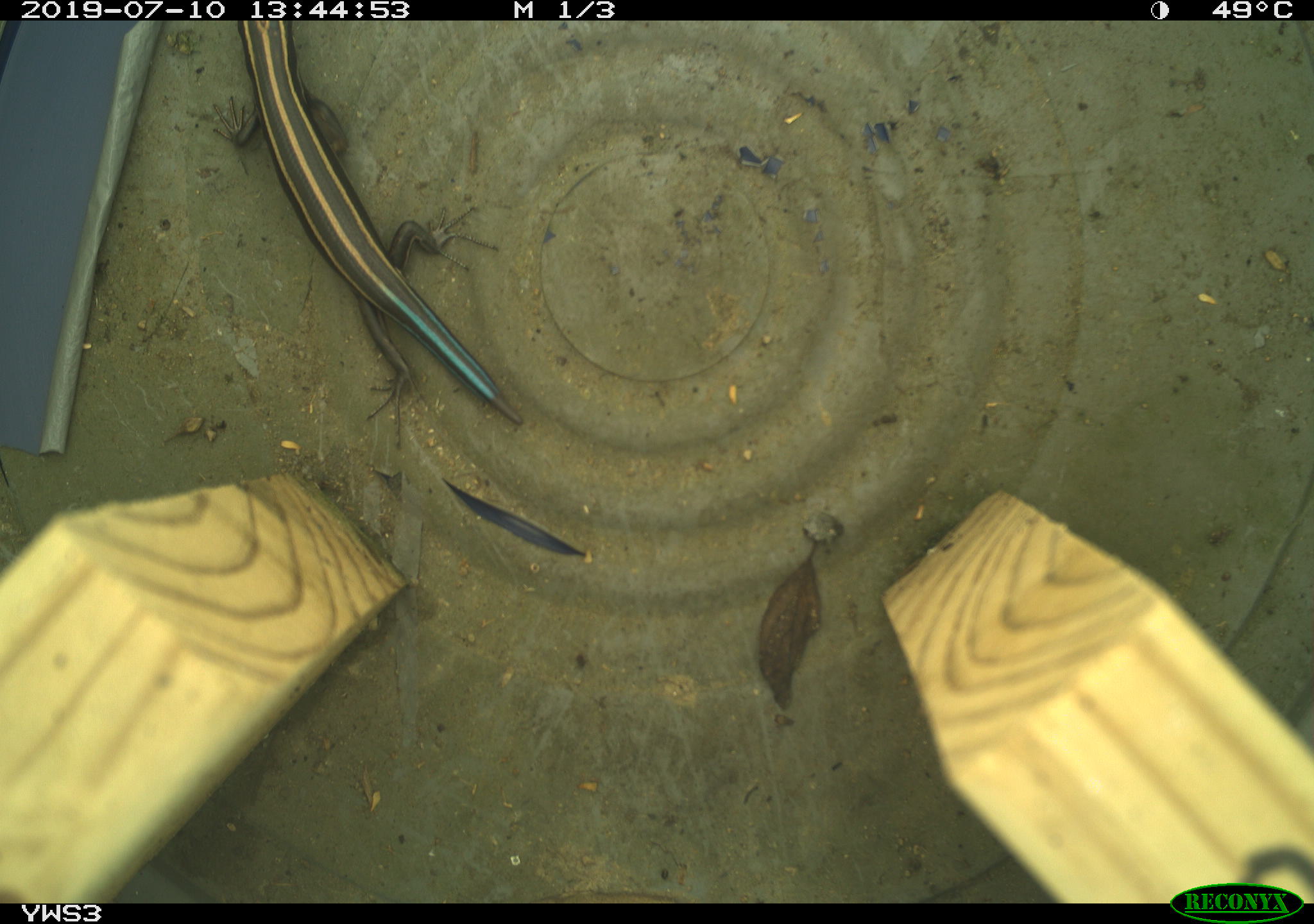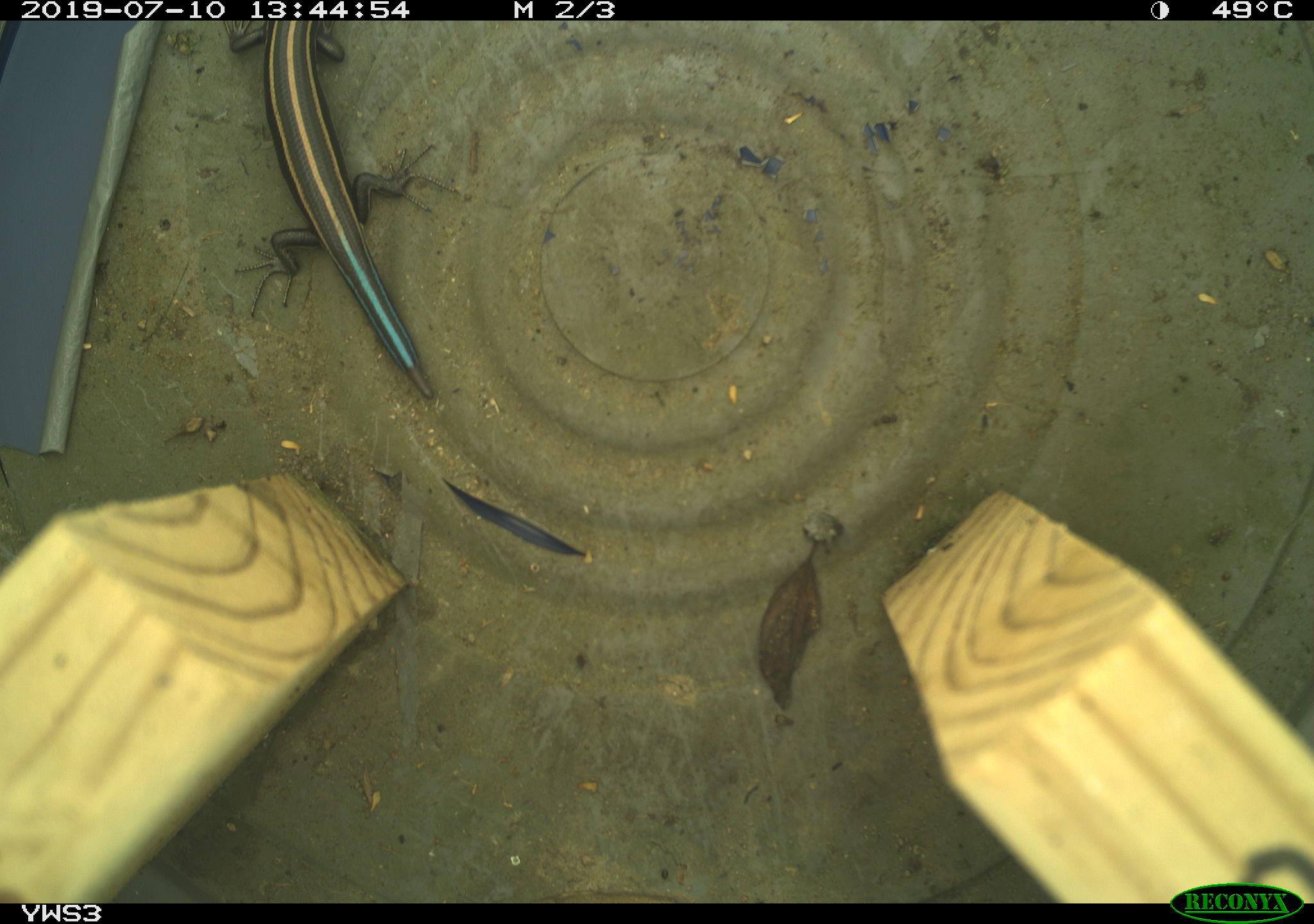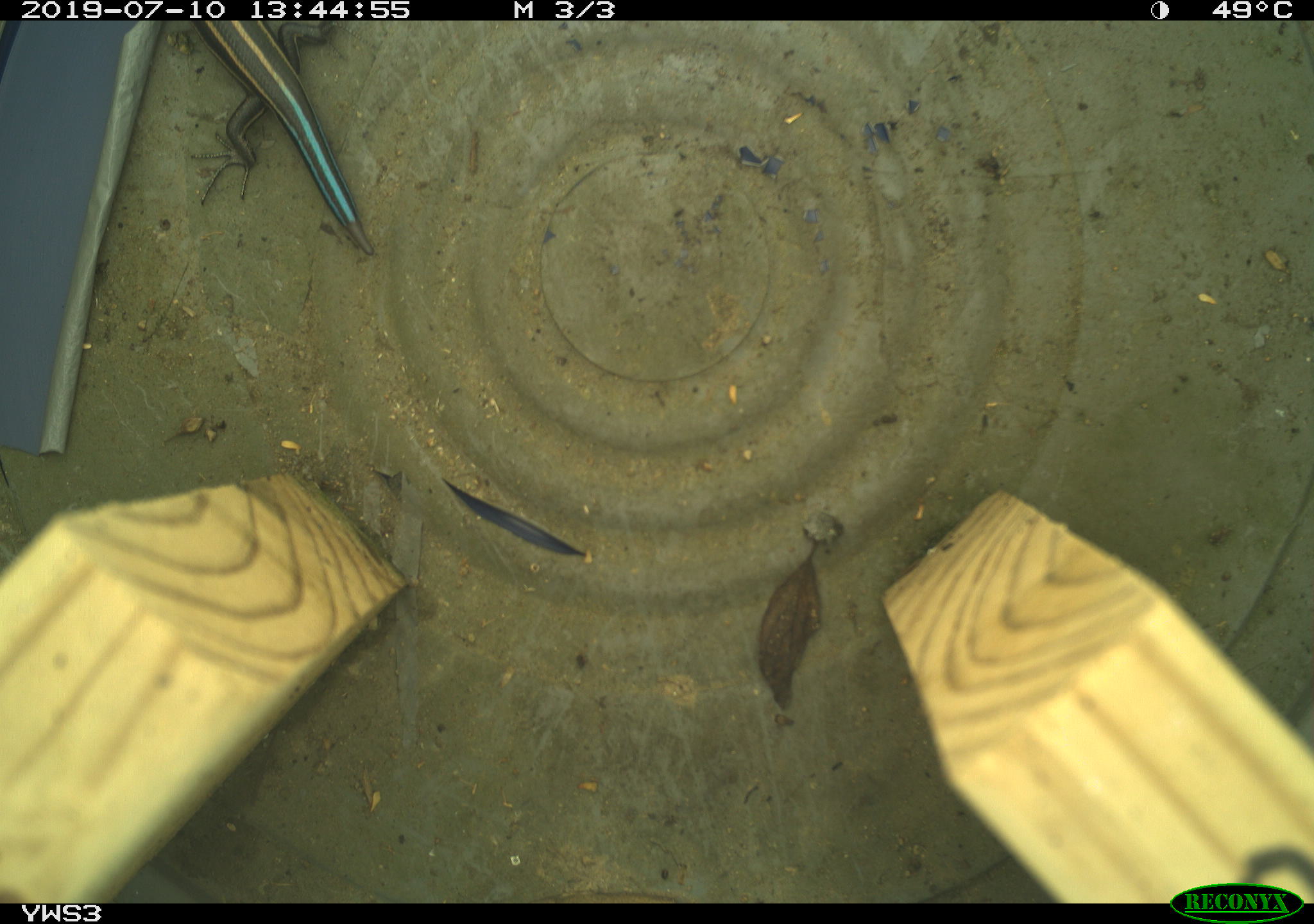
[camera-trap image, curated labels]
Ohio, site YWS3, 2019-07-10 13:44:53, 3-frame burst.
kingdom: Animalia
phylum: Chordata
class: Reptilia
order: Squamata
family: Scincidae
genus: Plestiodon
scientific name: Plestiodon fasciatus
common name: common five-lined skink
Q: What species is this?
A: Common five-lined skink (Plestiodon fasciatus).